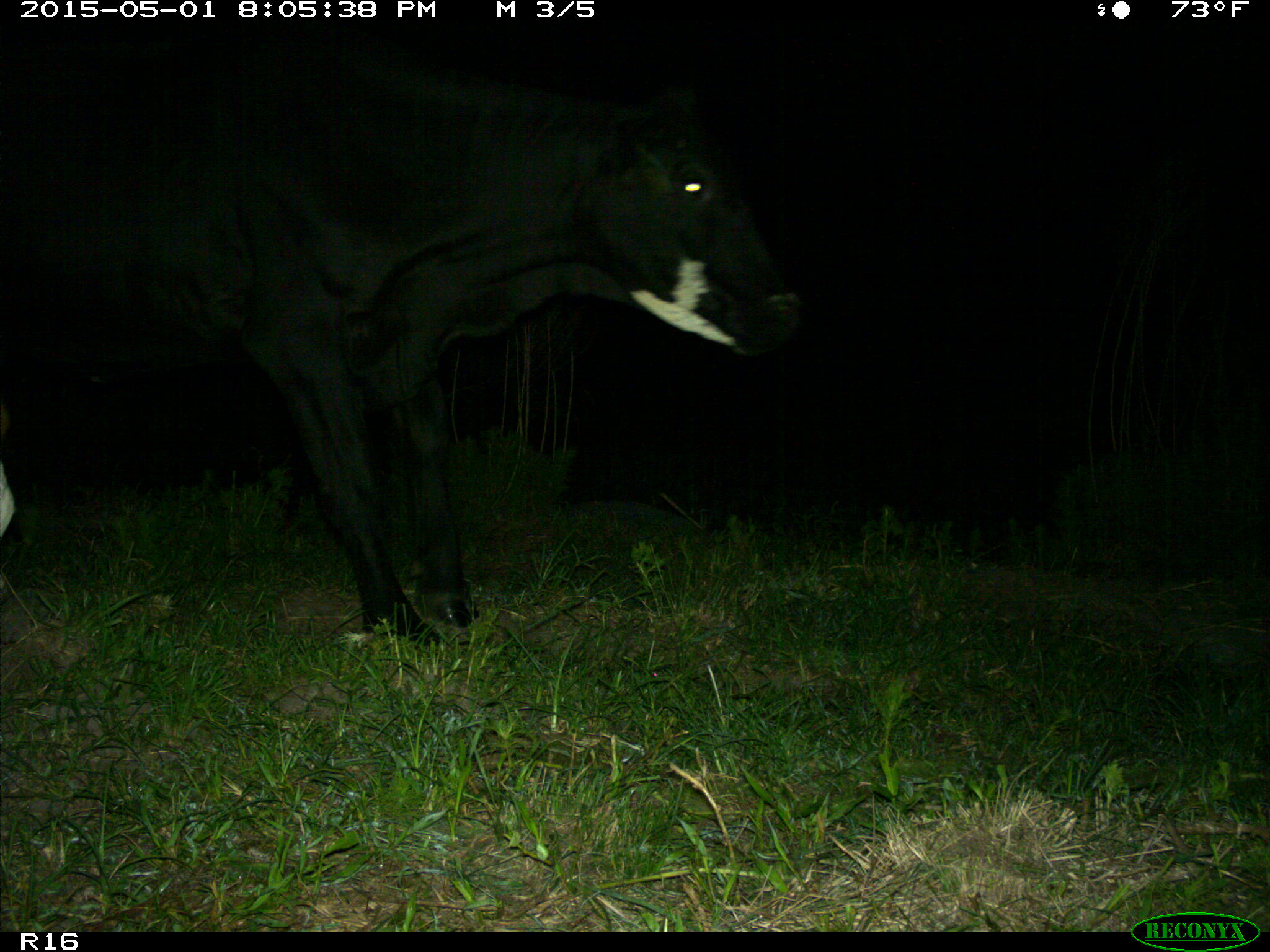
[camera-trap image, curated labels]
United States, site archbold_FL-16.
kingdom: Animalia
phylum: Chordata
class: Mammalia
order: Artiodactyla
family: Bovidae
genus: Bos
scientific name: Bos taurus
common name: domestic cow